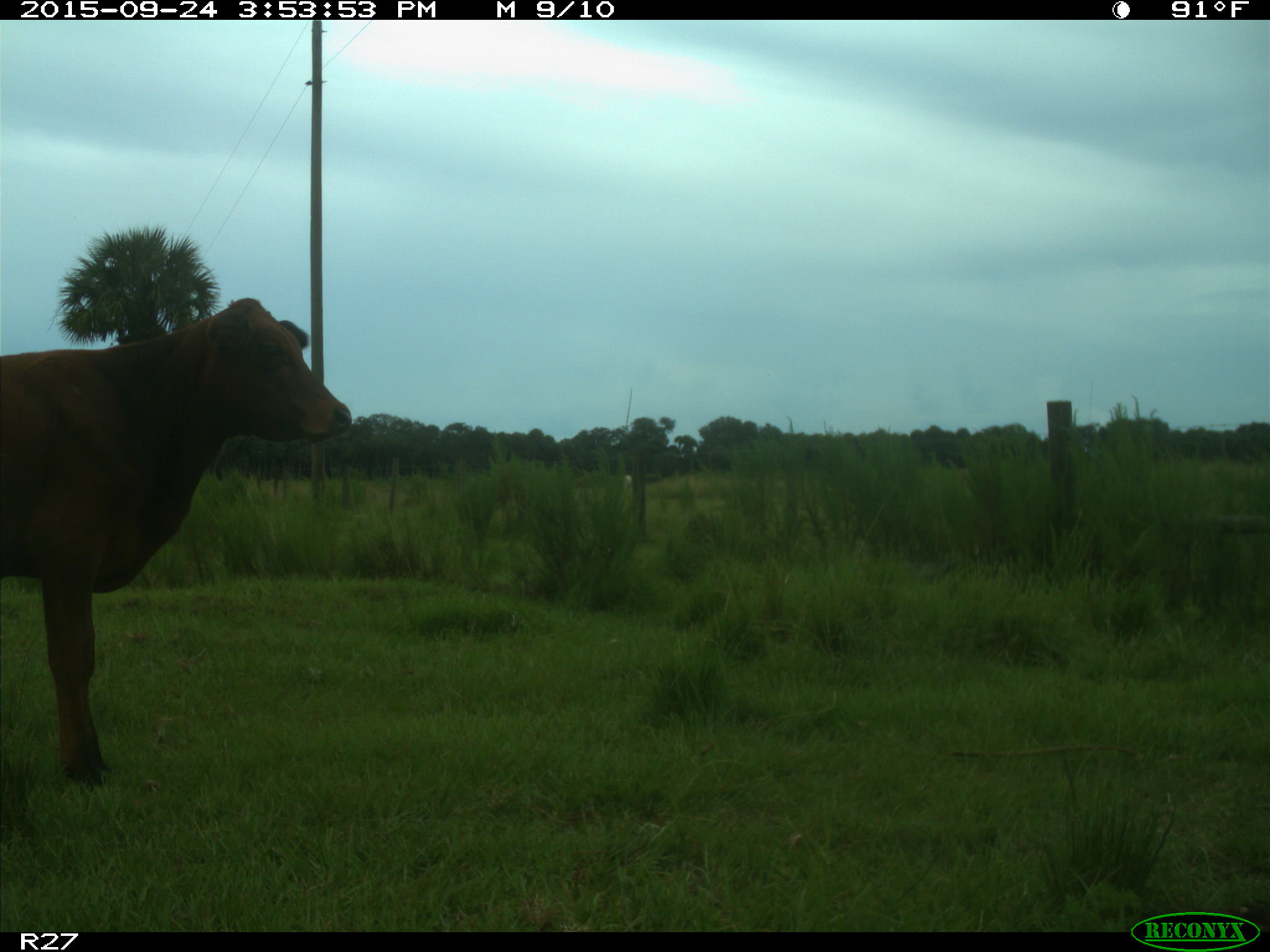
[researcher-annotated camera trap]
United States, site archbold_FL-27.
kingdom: Animalia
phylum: Chordata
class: Mammalia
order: Artiodactyla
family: Bovidae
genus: Bos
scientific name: Bos taurus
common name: domestic cow